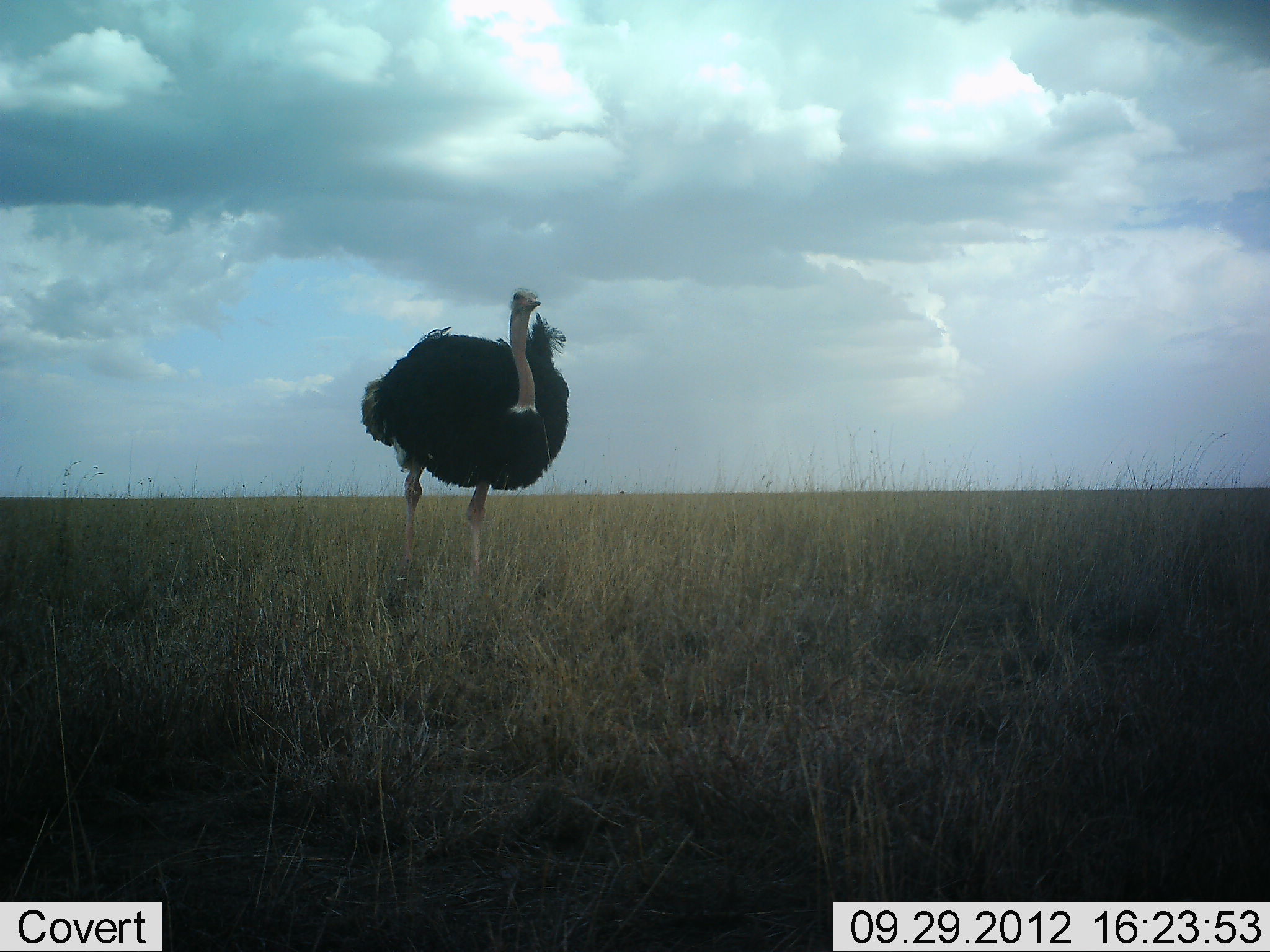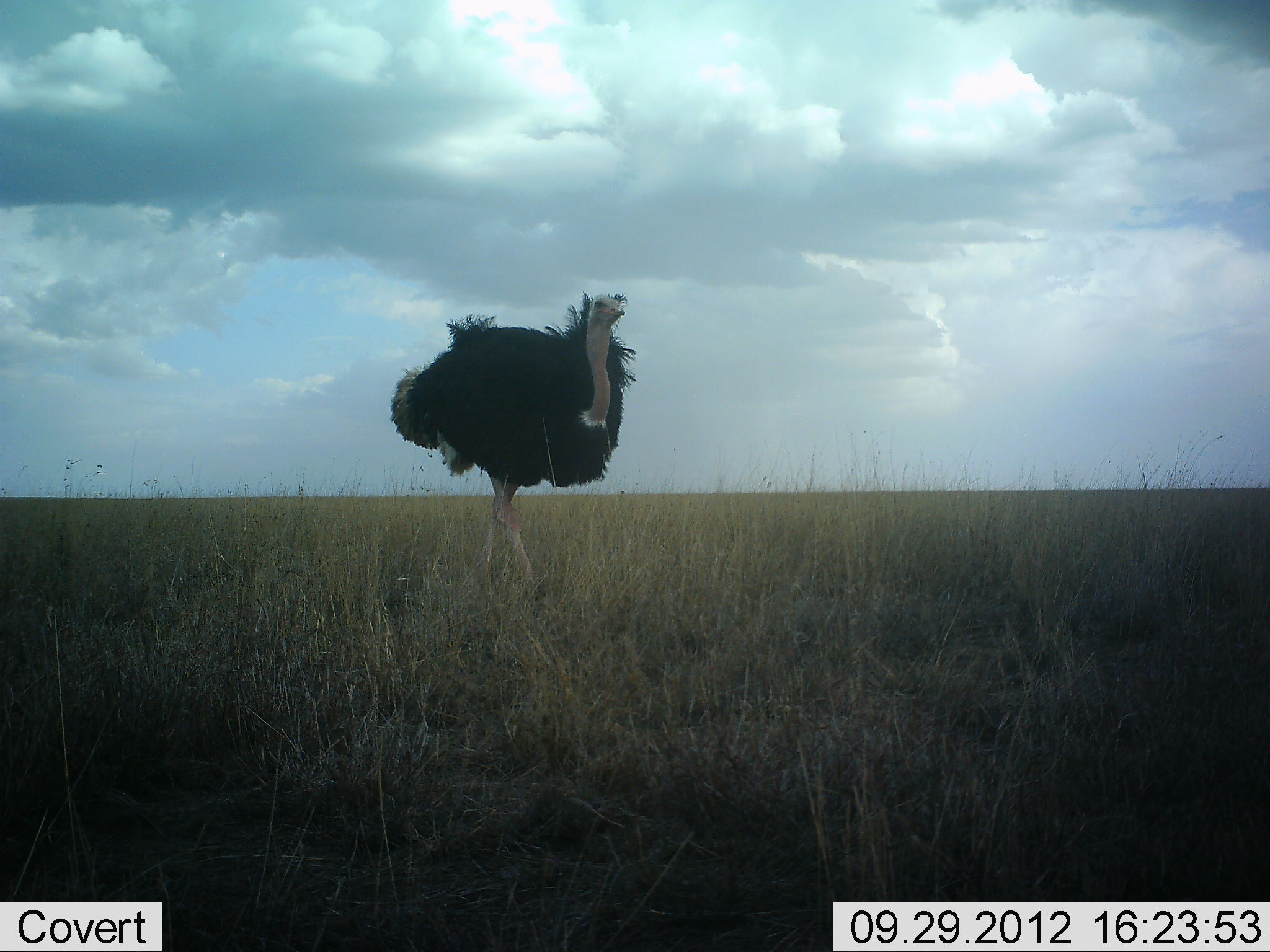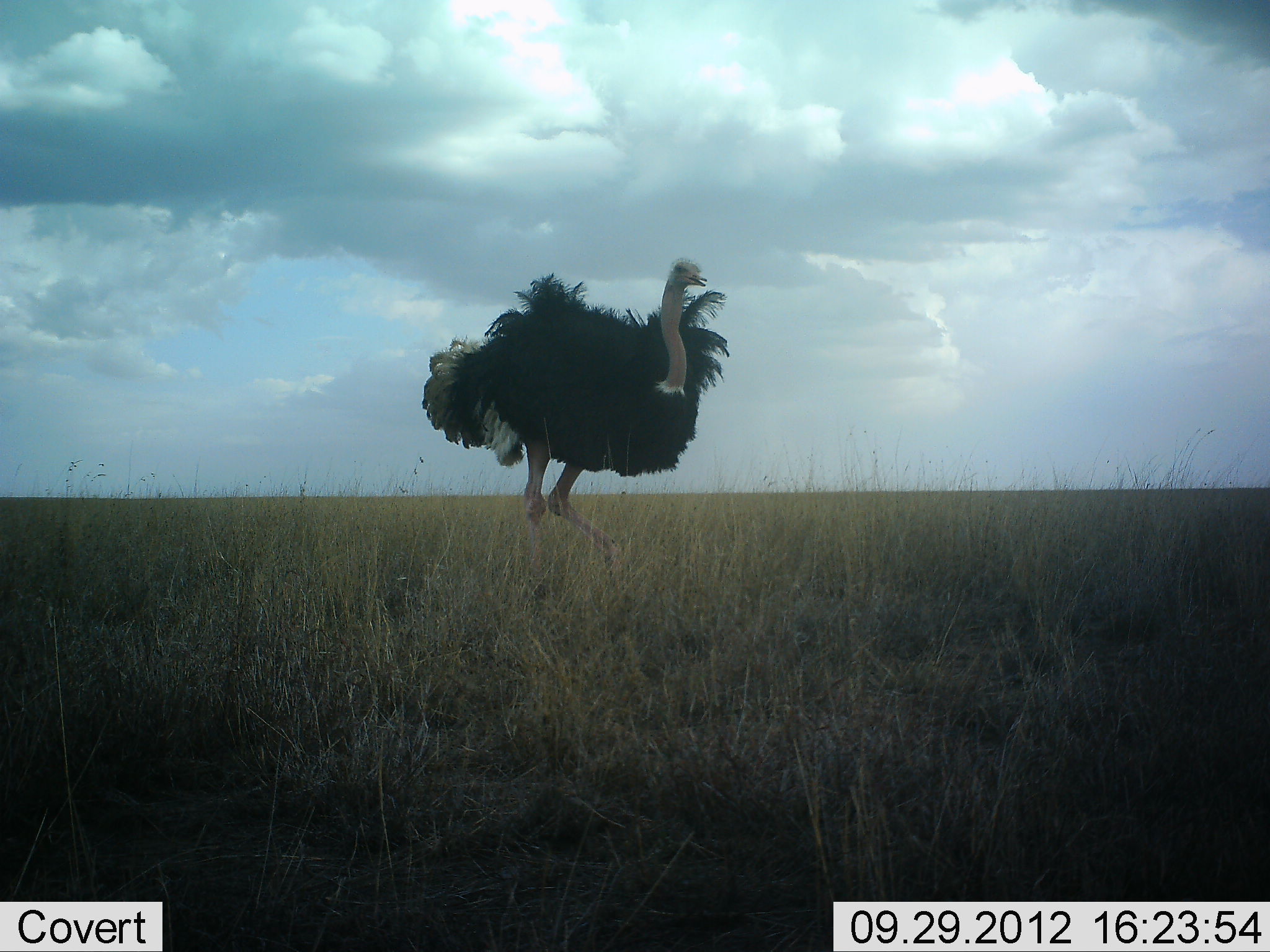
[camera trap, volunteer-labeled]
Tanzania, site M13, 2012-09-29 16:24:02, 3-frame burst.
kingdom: Animalia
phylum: Chordata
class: Aves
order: Struthioniformes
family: Struthionidae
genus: Struthio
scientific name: Struthio camelus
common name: ostrich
Ostrich (Struthio camelus), count 1. Behavior (volunteer vote fractions): standing 0%, resting 0%, moving 100%, interacting 0%. Young present (vote fraction): 0%. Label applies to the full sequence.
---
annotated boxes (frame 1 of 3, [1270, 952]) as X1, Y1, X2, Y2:
animal: 353, 287, 573, 583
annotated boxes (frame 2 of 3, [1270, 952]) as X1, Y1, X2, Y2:
animal: 386, 285, 639, 590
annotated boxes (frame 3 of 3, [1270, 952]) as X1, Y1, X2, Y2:
animal: 419, 255, 737, 573